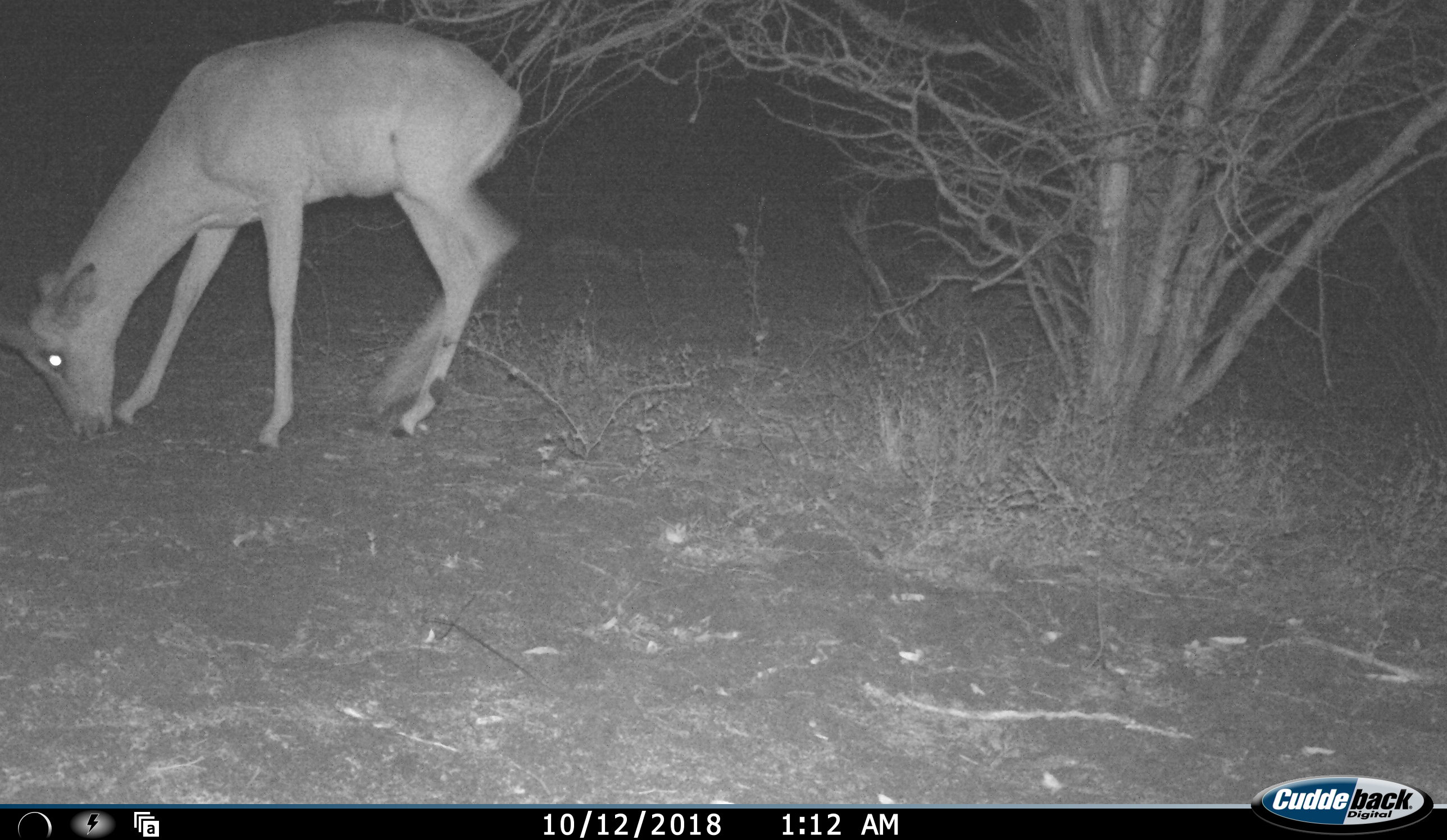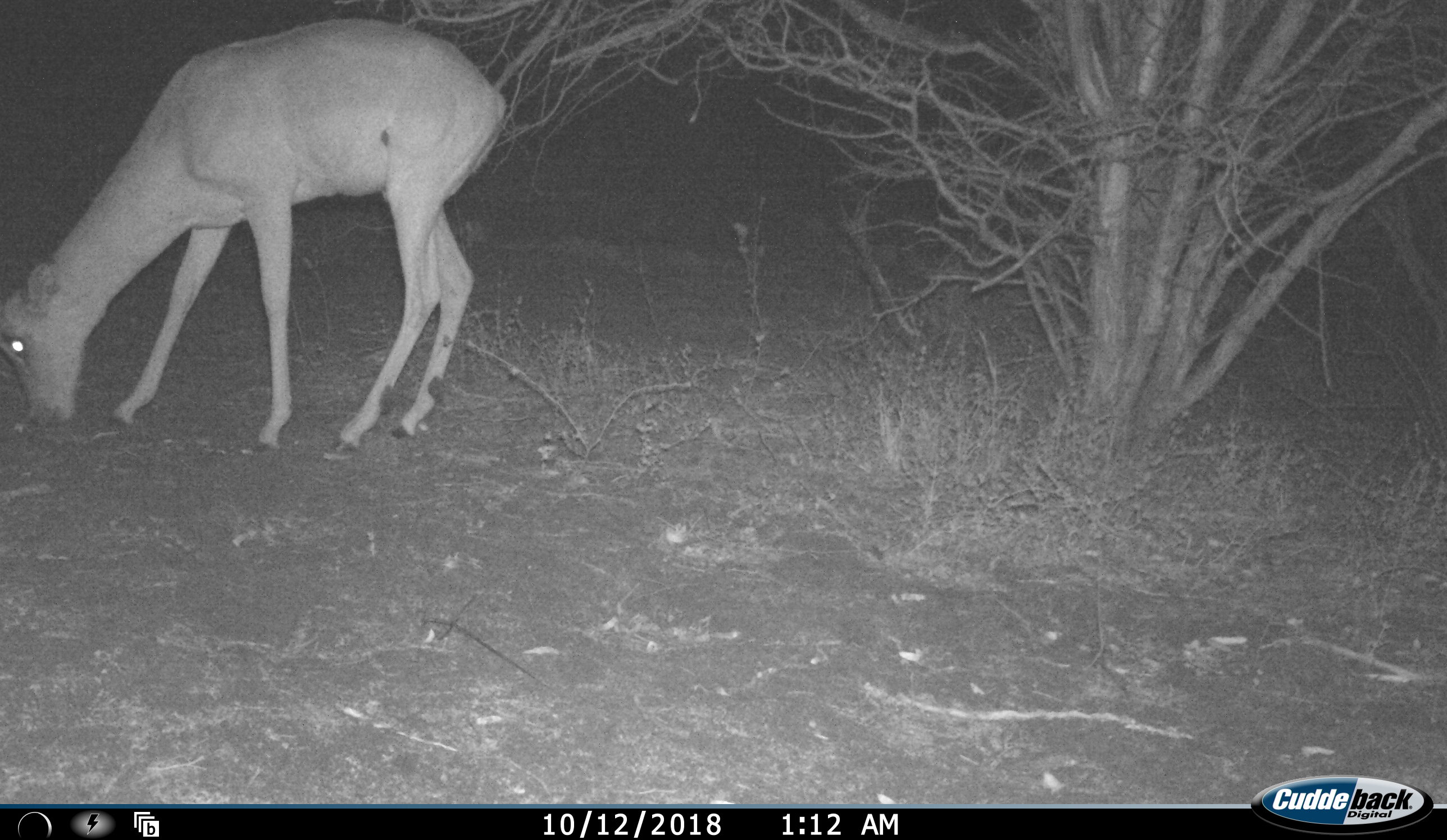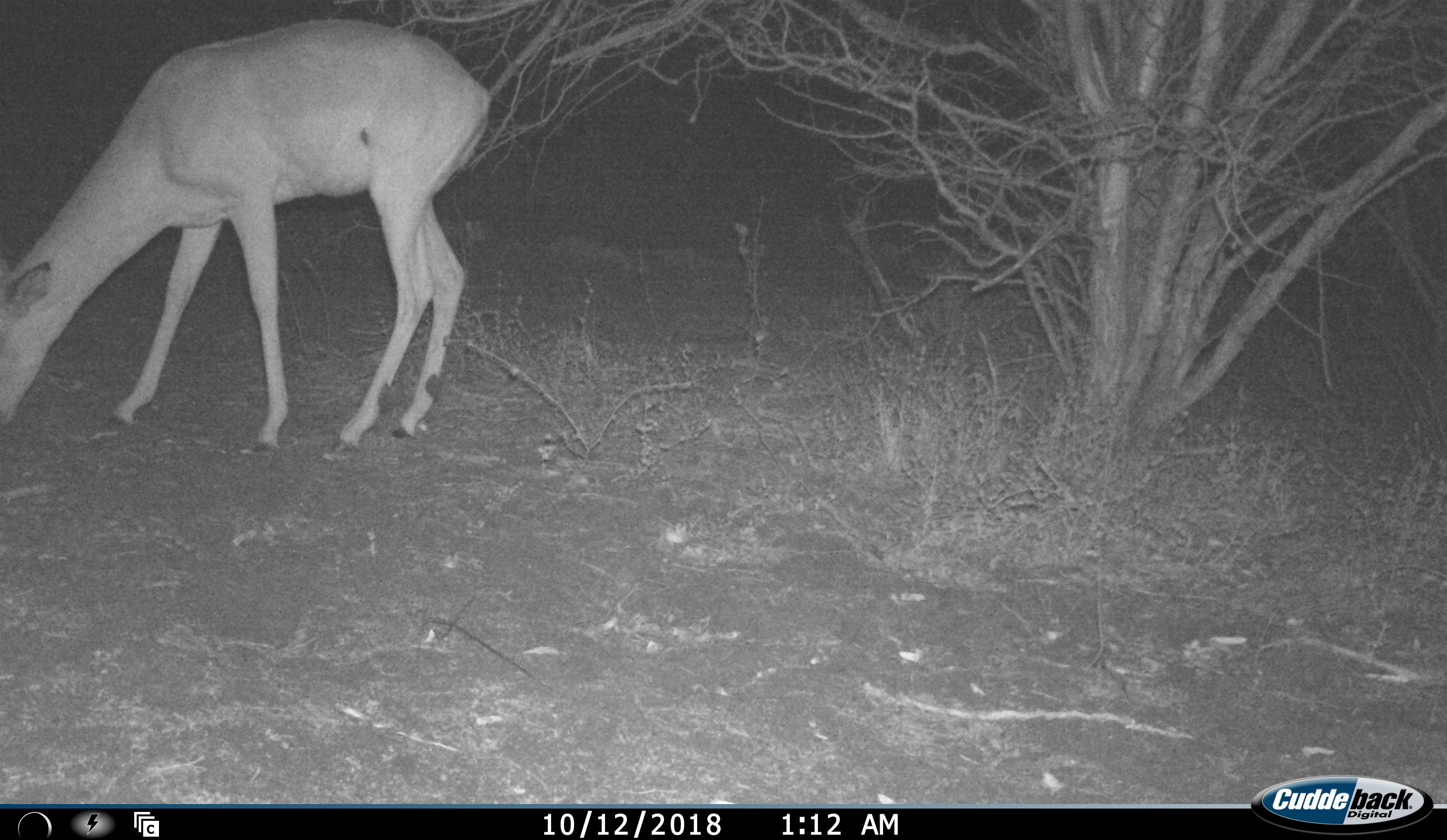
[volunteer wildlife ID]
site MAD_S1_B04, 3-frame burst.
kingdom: Animalia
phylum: Chordata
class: Mammalia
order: Artiodactyla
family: Bovidae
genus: Aepyceros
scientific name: Aepyceros melampus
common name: impala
Impala (Aepyceros melampus), count 1. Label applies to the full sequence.